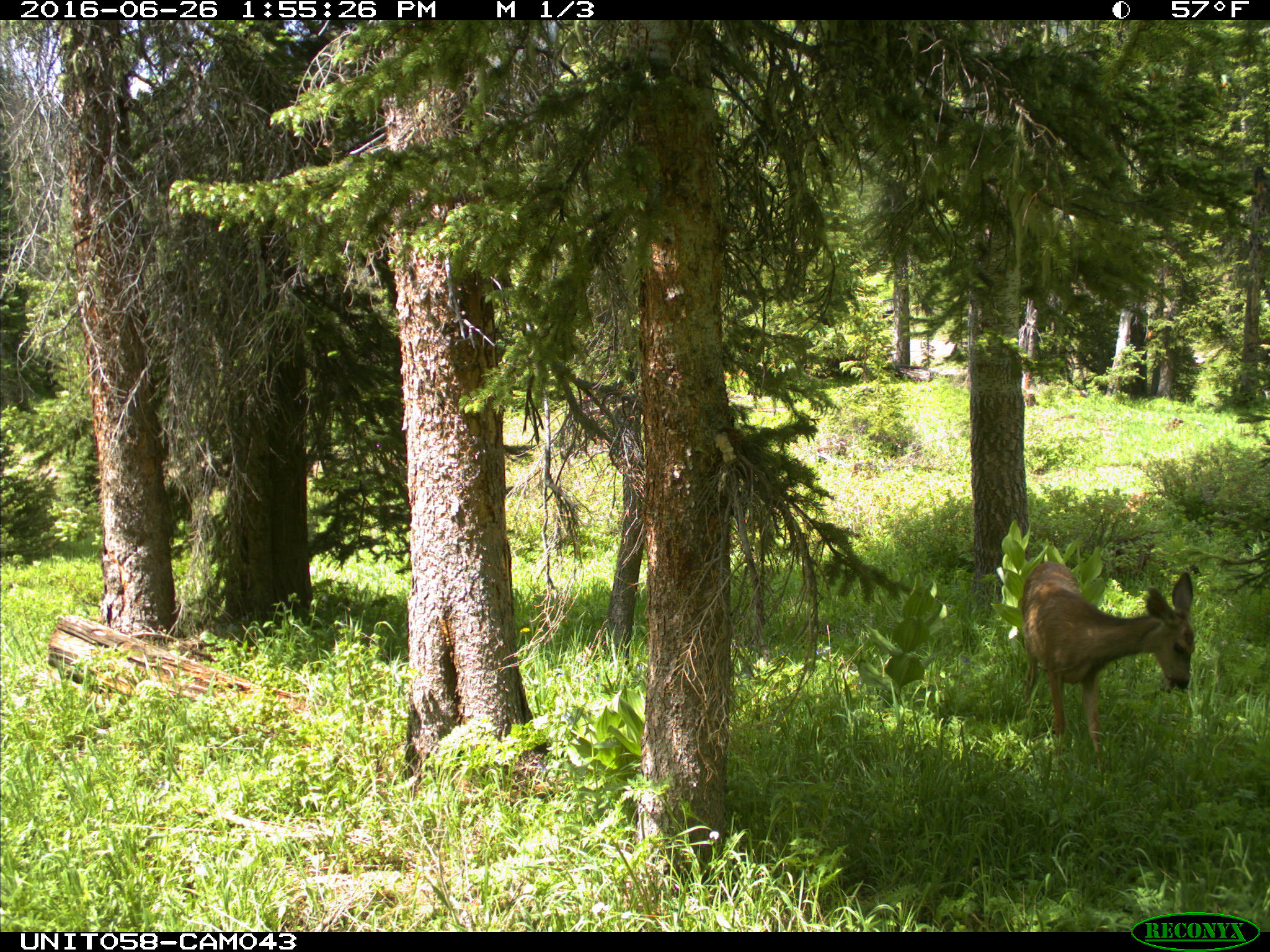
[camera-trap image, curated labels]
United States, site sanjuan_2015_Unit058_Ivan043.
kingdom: Animalia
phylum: Chordata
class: Mammalia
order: Artiodactyla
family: Cervidae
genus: Odocoileus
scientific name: Odocoileus hemionus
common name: mule deer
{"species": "Odocoileus hemionus (mule deer)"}